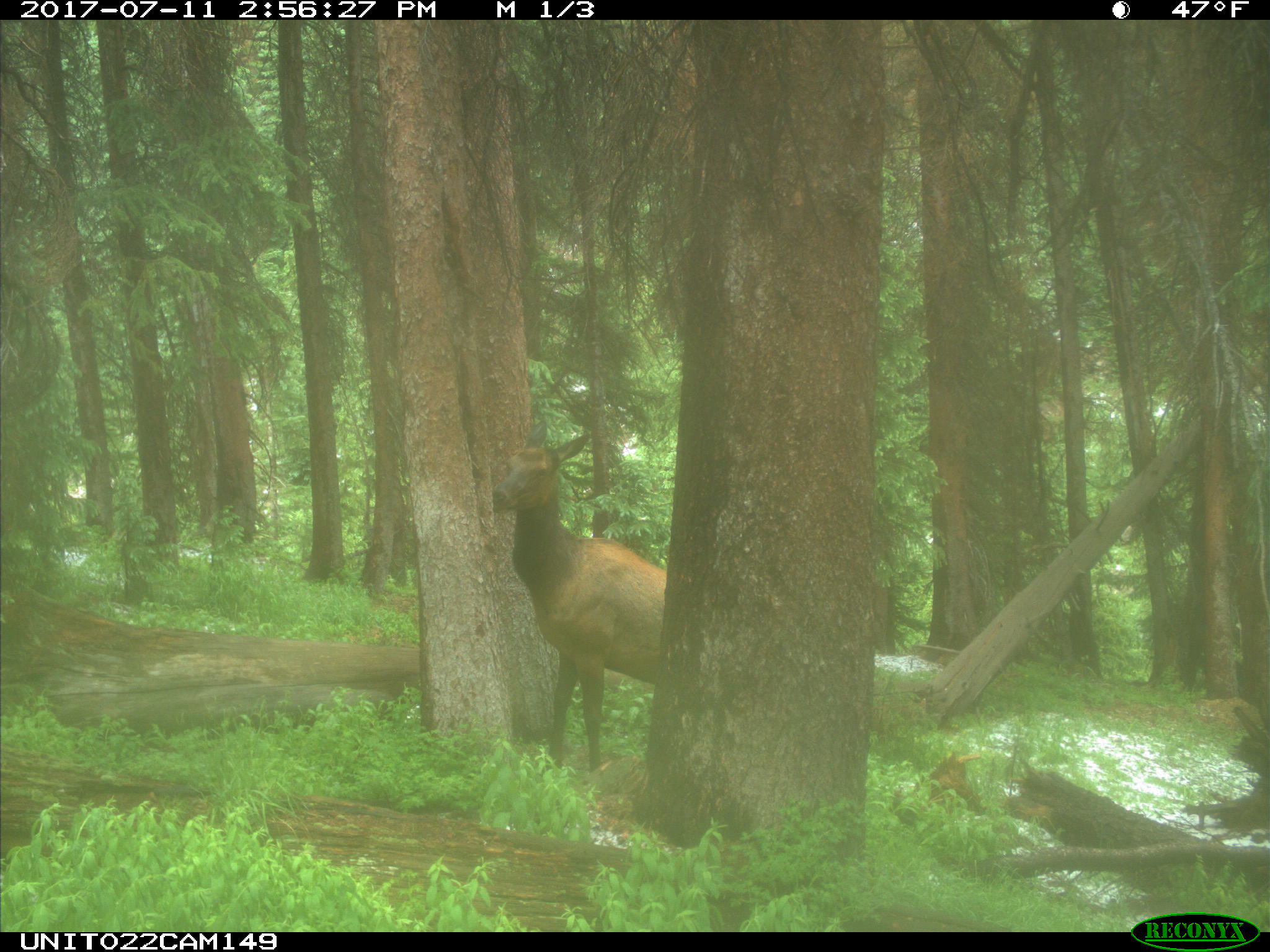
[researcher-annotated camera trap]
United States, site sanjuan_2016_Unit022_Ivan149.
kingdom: Animalia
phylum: Chordata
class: Mammalia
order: Artiodactyla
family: Cervidae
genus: Cervus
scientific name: Cervus elaphus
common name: red deer